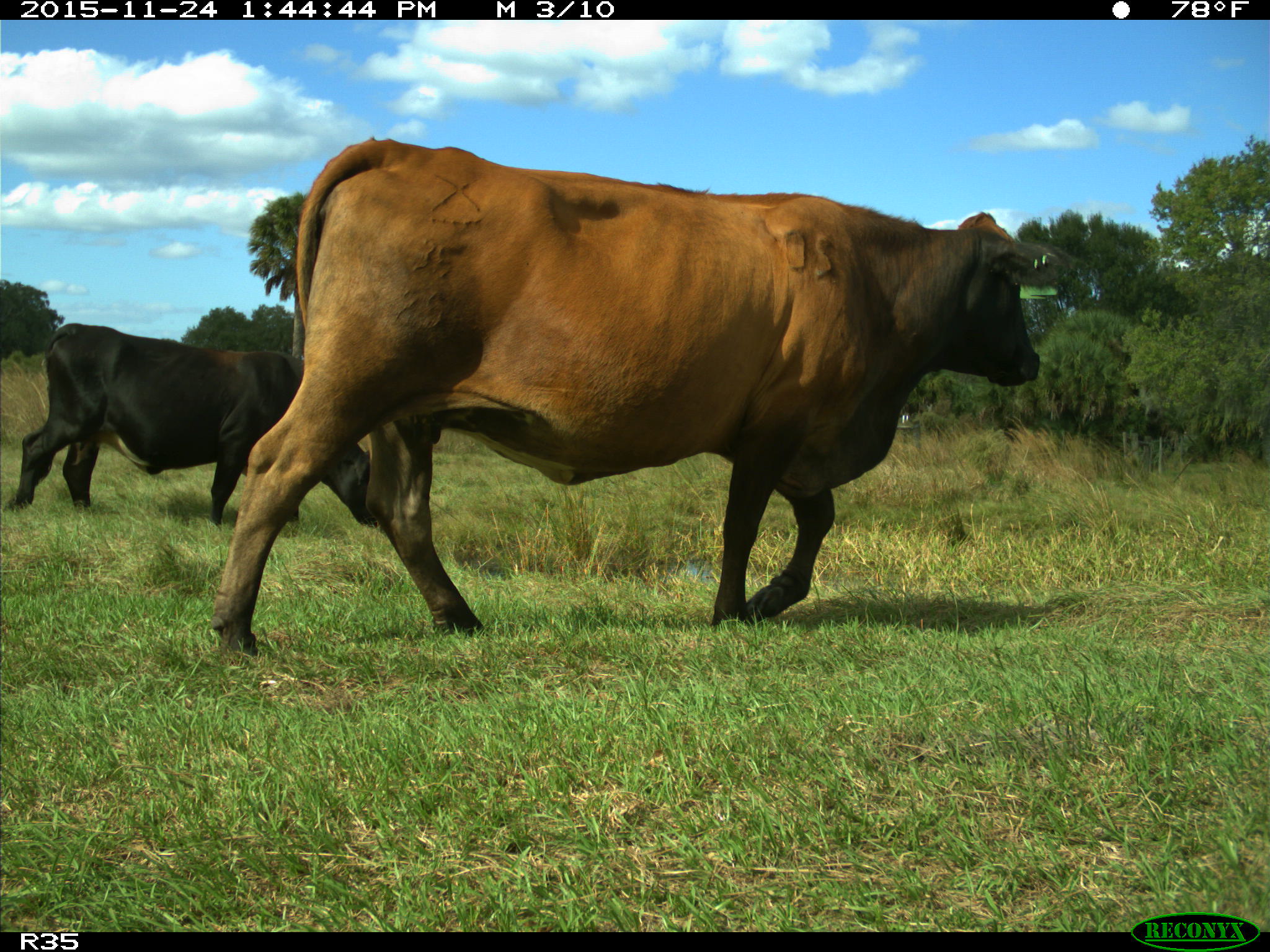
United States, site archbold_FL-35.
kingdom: Animalia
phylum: Chordata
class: Mammalia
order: Artiodactyla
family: Bovidae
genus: Bos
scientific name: Bos taurus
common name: domestic cow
Bos taurus (domestic cow).